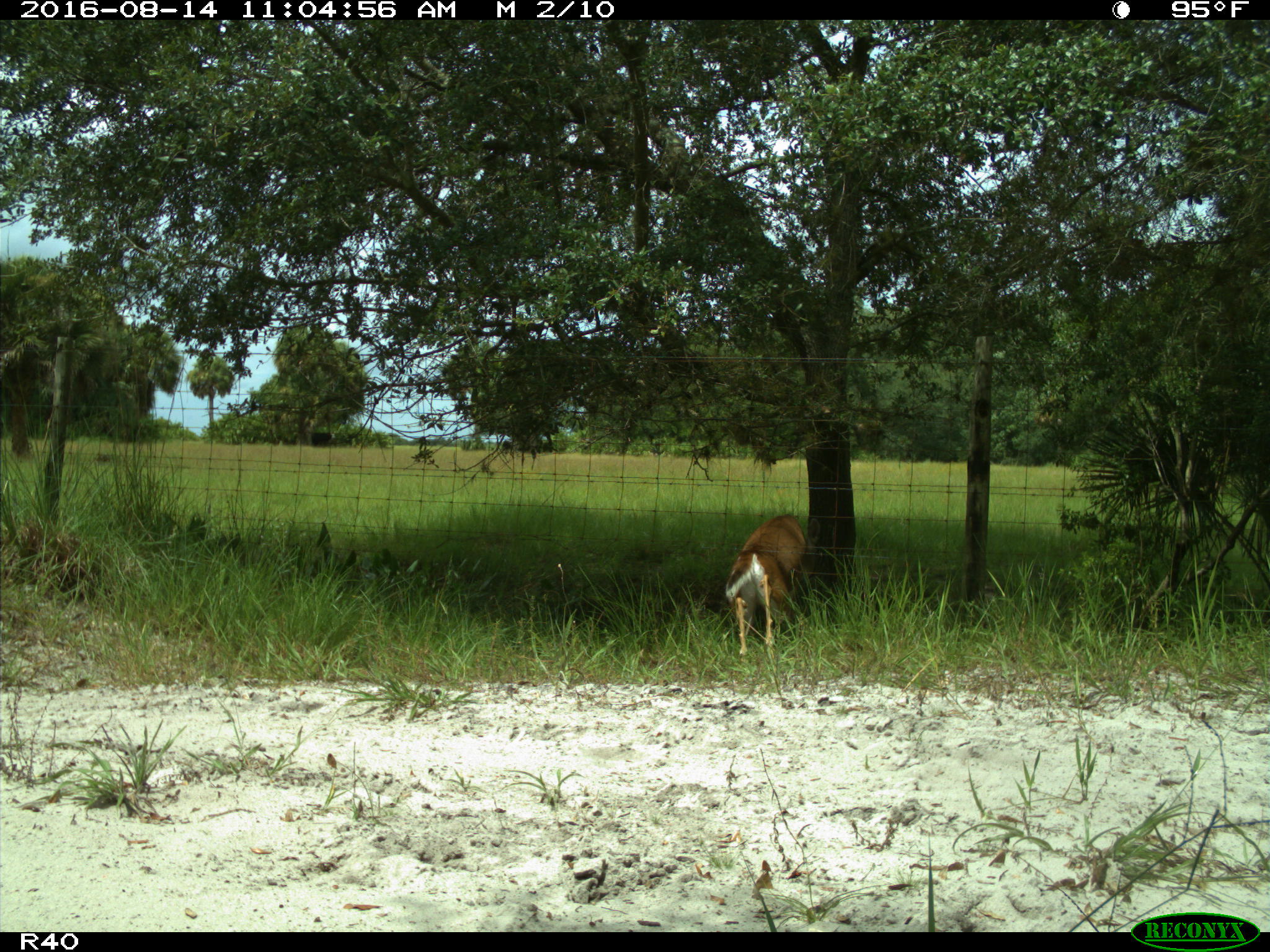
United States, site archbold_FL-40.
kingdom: Animalia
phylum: Chordata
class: Mammalia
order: Artiodactyla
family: Bovidae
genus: Bos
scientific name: Bos taurus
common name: domestic cow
Bos taurus (domestic cow).